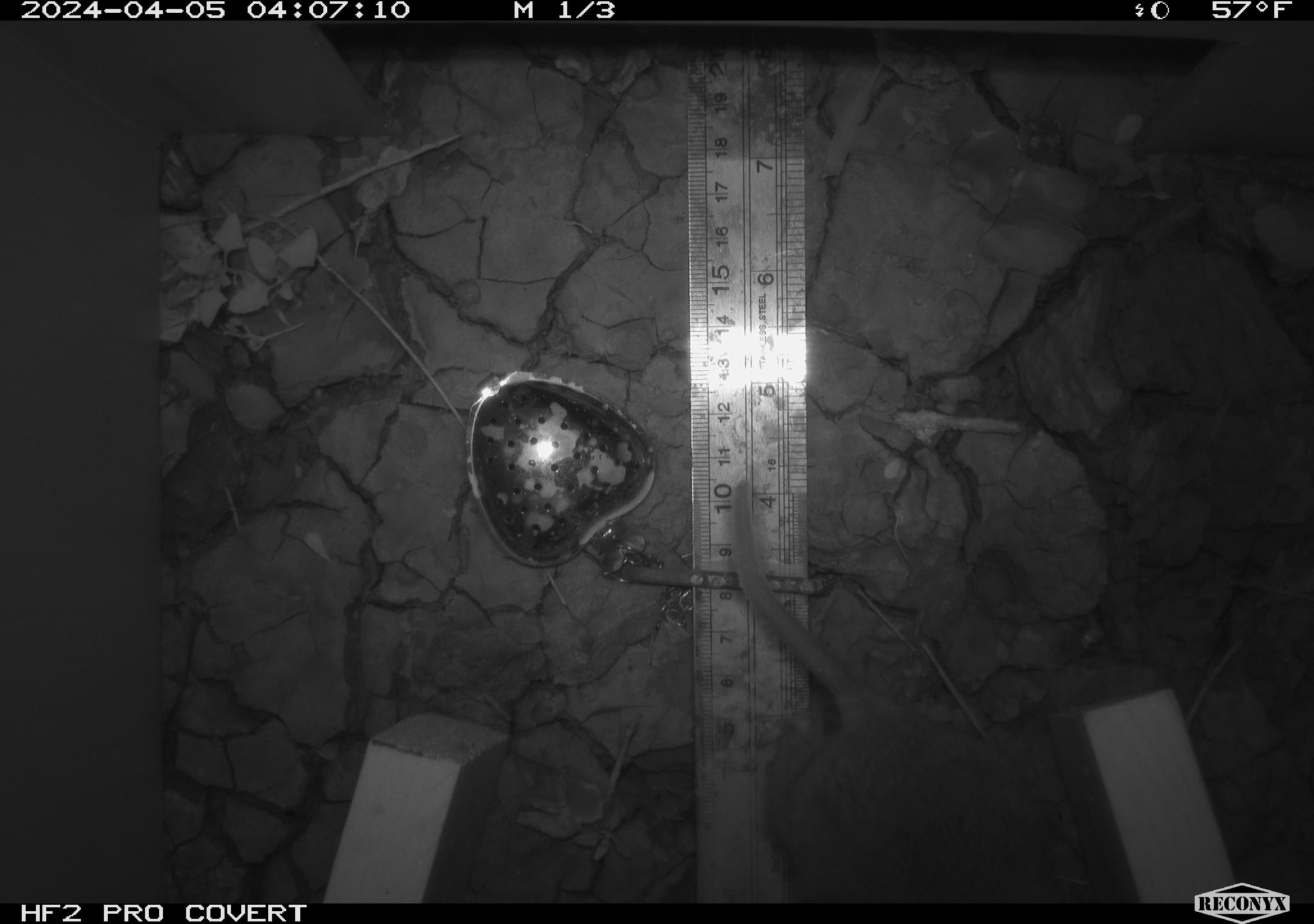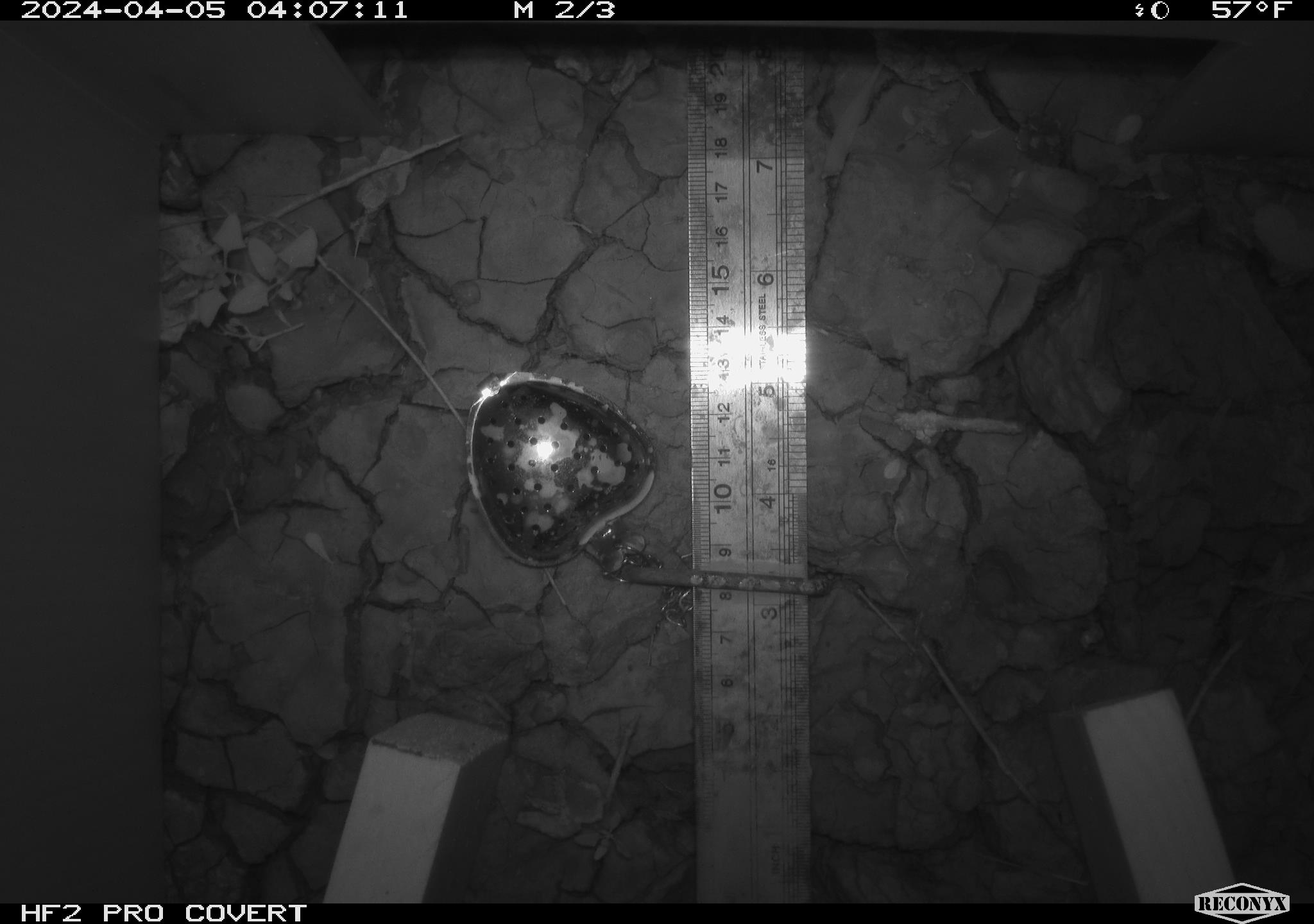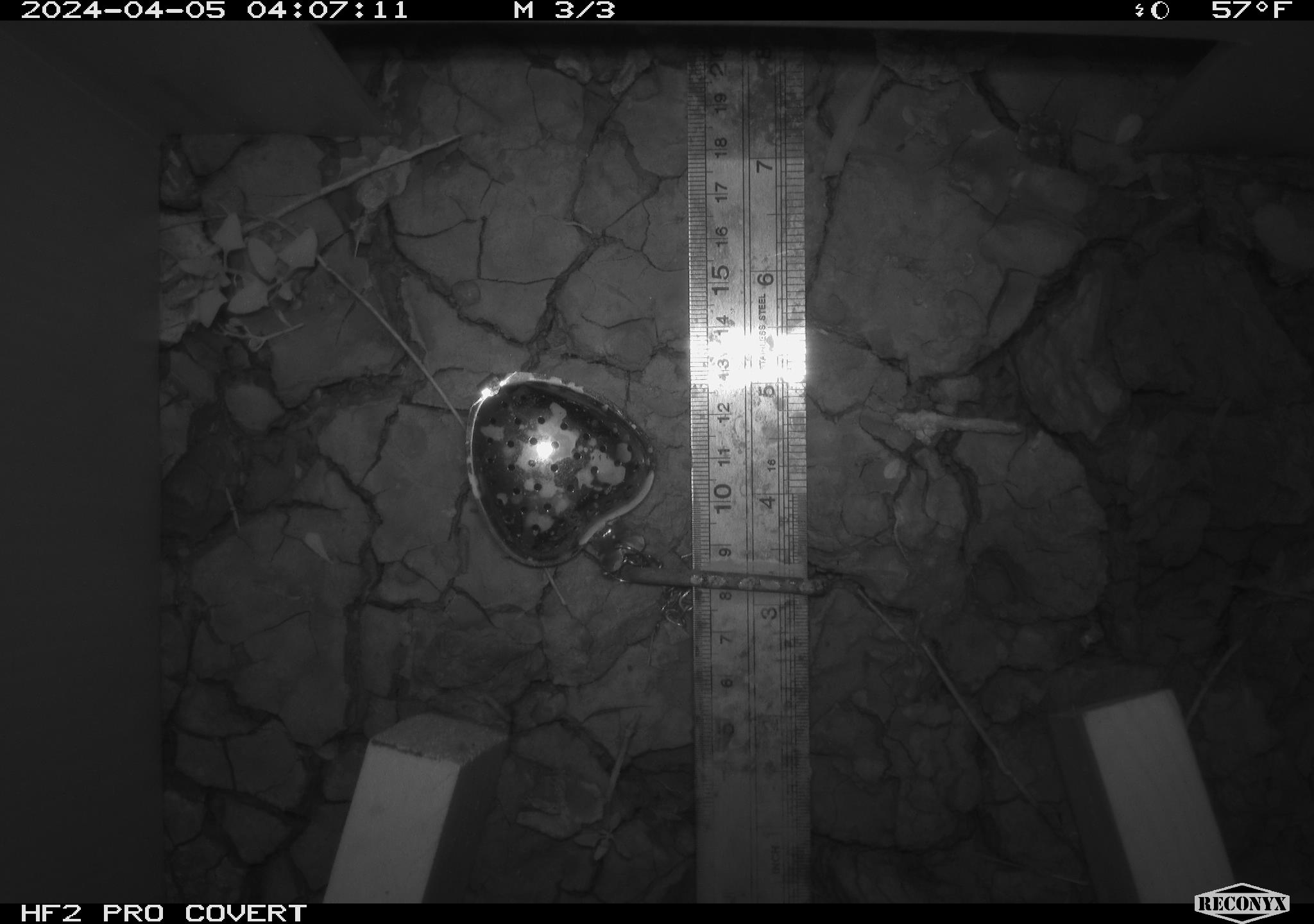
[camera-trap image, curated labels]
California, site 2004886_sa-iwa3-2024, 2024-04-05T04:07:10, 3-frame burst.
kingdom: Animalia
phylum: Chordata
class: Mammalia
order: Rodentia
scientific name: Rodentia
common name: rodent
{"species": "rodent (Rodentia)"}